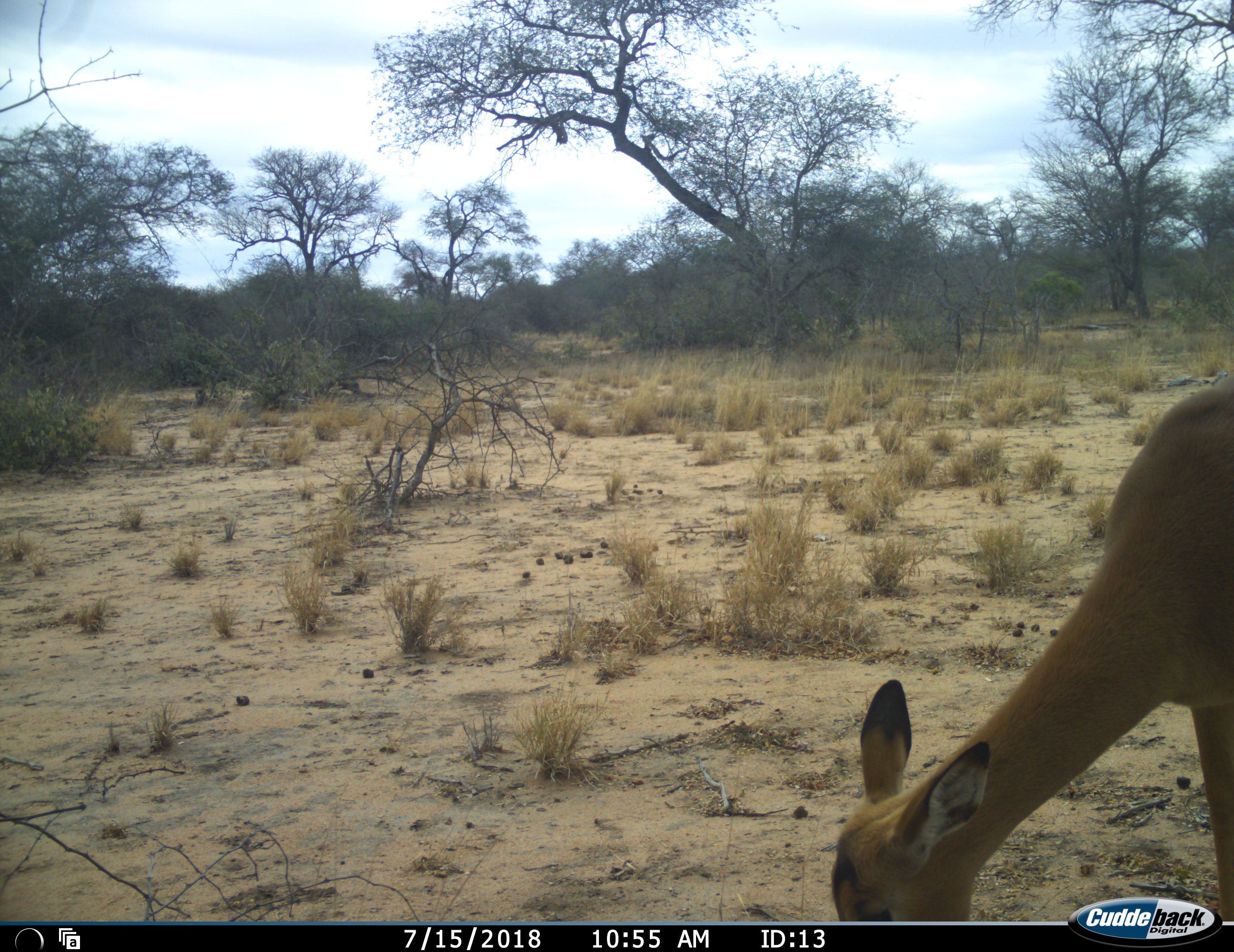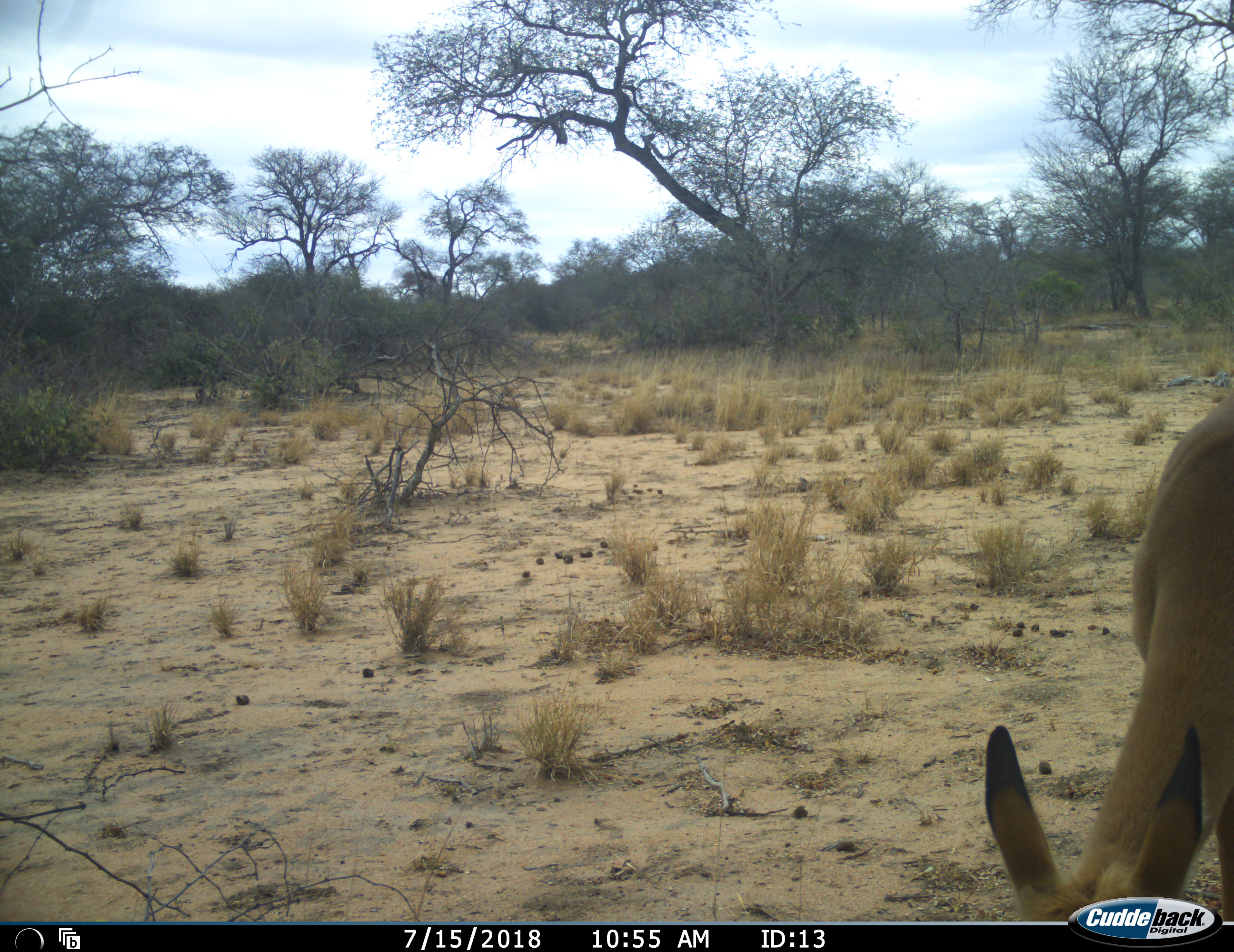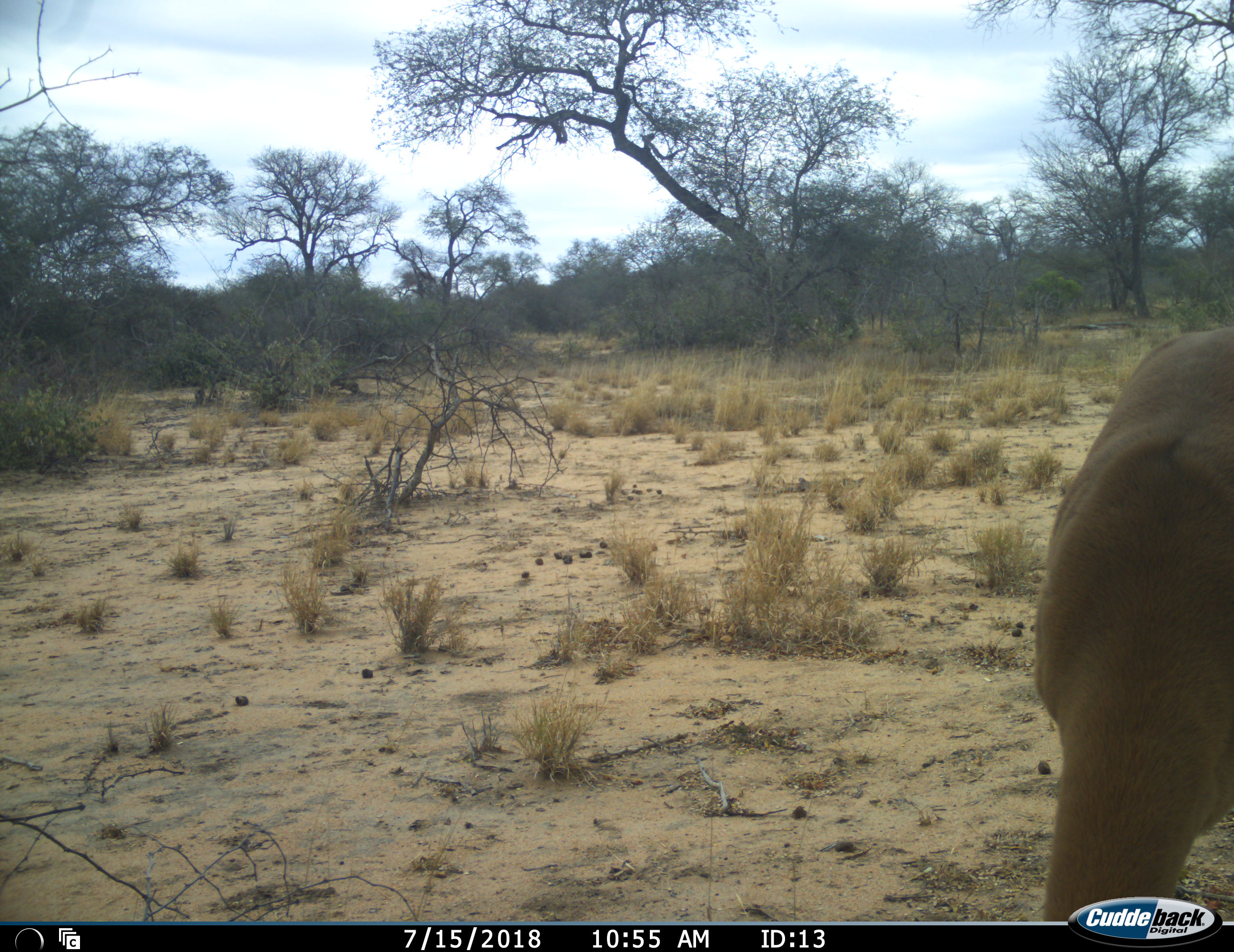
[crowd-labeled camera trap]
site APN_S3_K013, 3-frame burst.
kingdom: Animalia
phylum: Chordata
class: Mammalia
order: Artiodactyla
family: Bovidae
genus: Aepyceros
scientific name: Aepyceros melampus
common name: impala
Impala (Aepyceros melampus), count 1. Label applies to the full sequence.